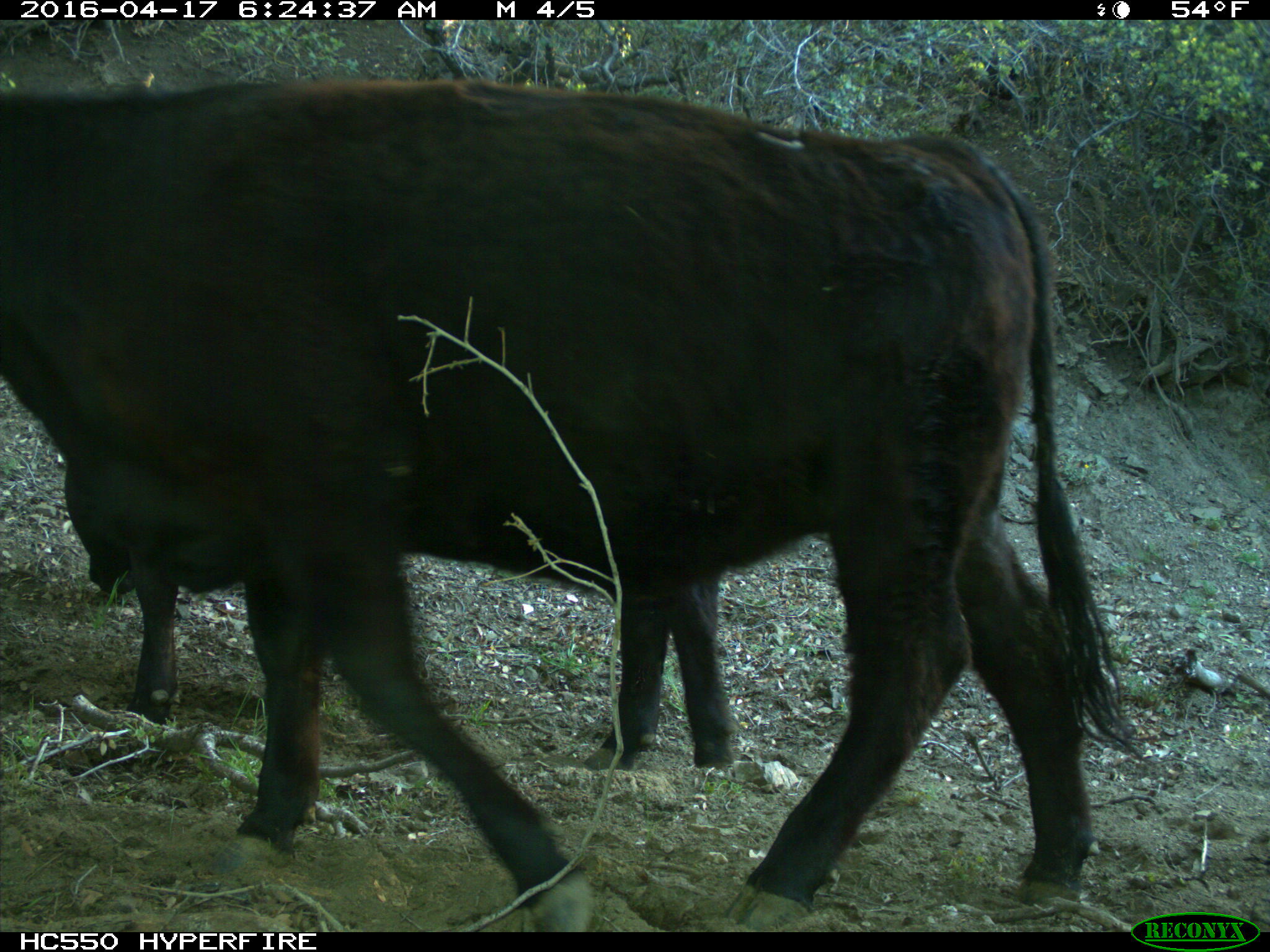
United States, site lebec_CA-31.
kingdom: Animalia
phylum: Chordata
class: Mammalia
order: Artiodactyla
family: Bovidae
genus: Bos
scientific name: Bos taurus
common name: domestic cow